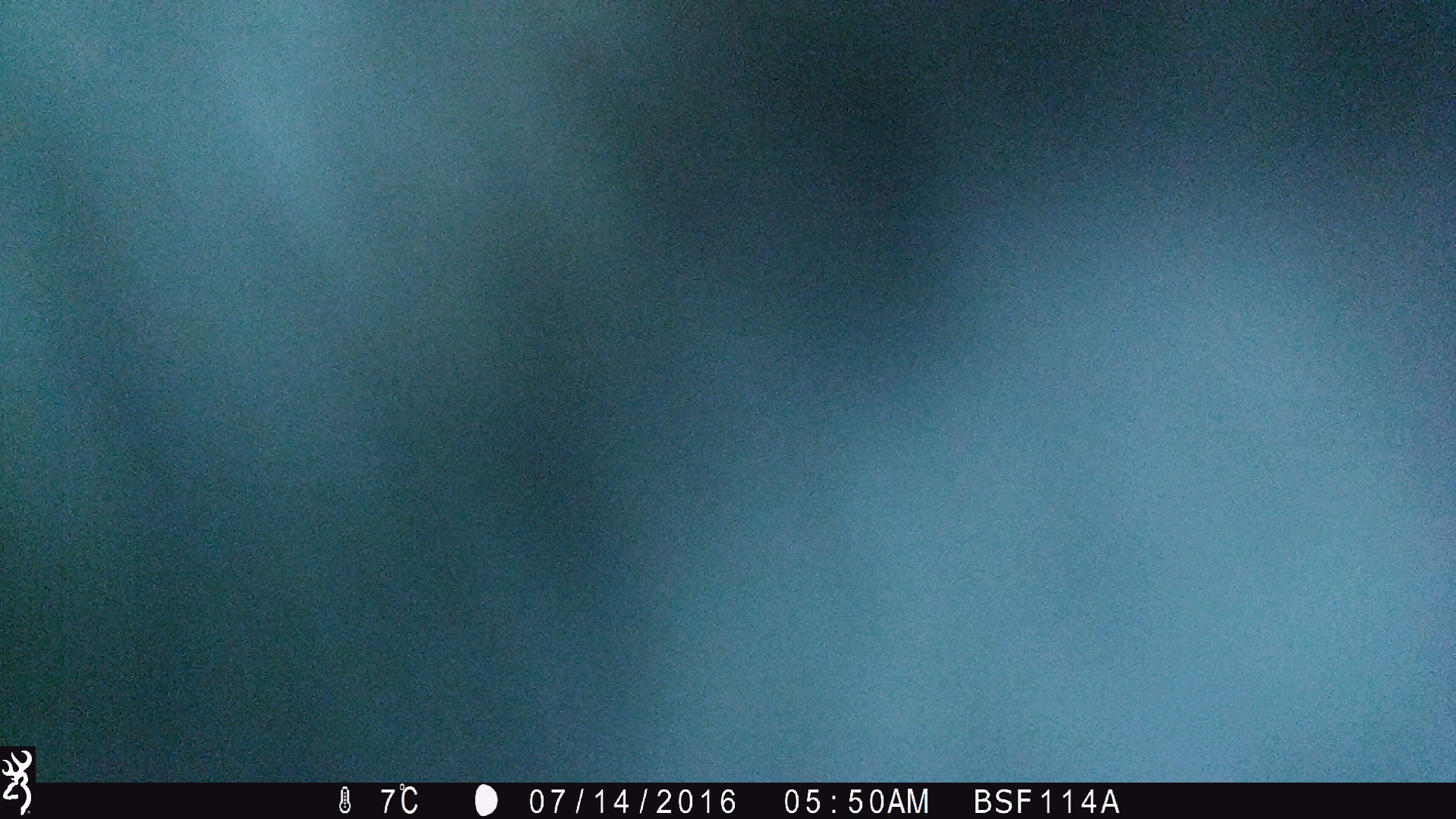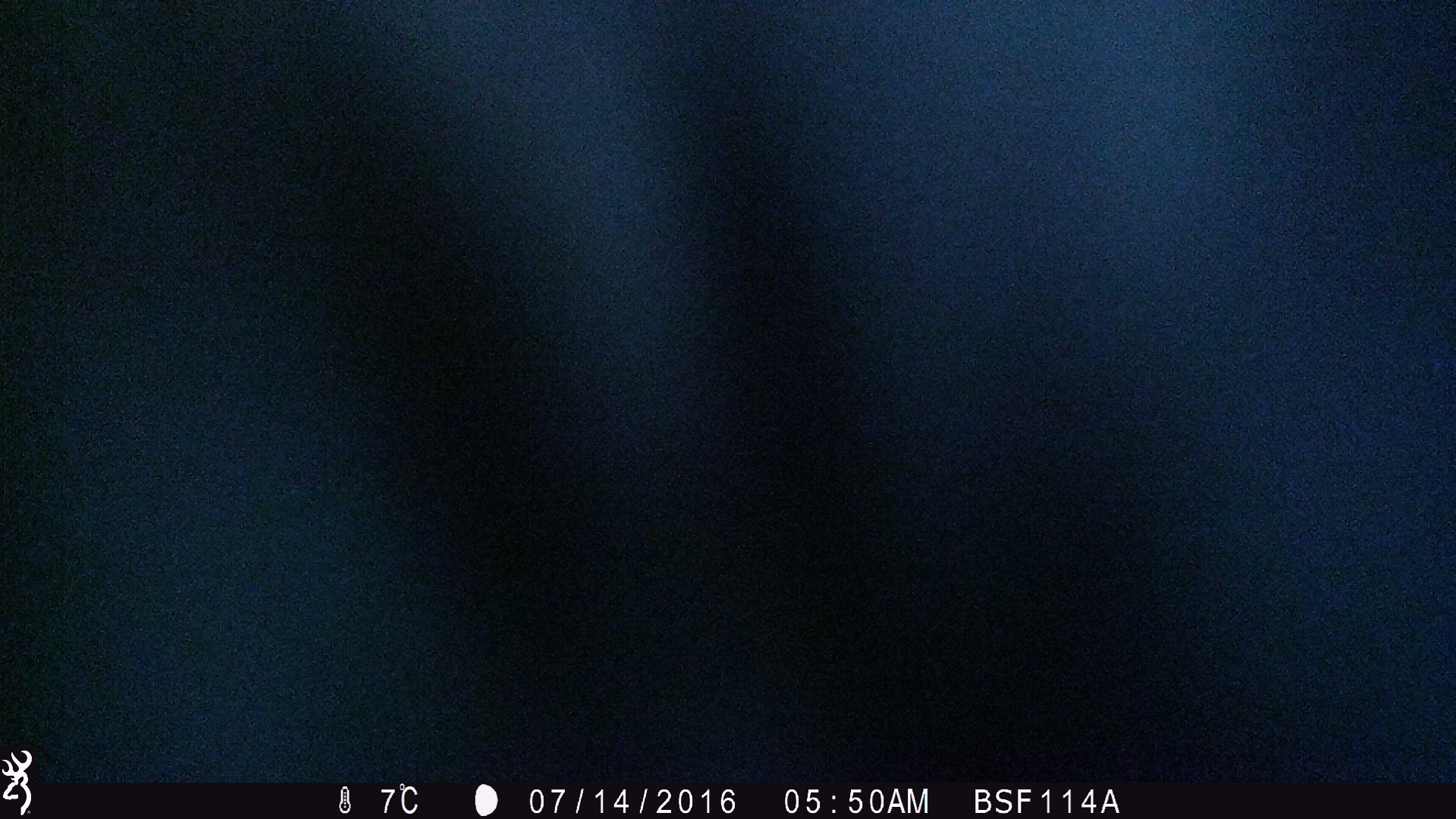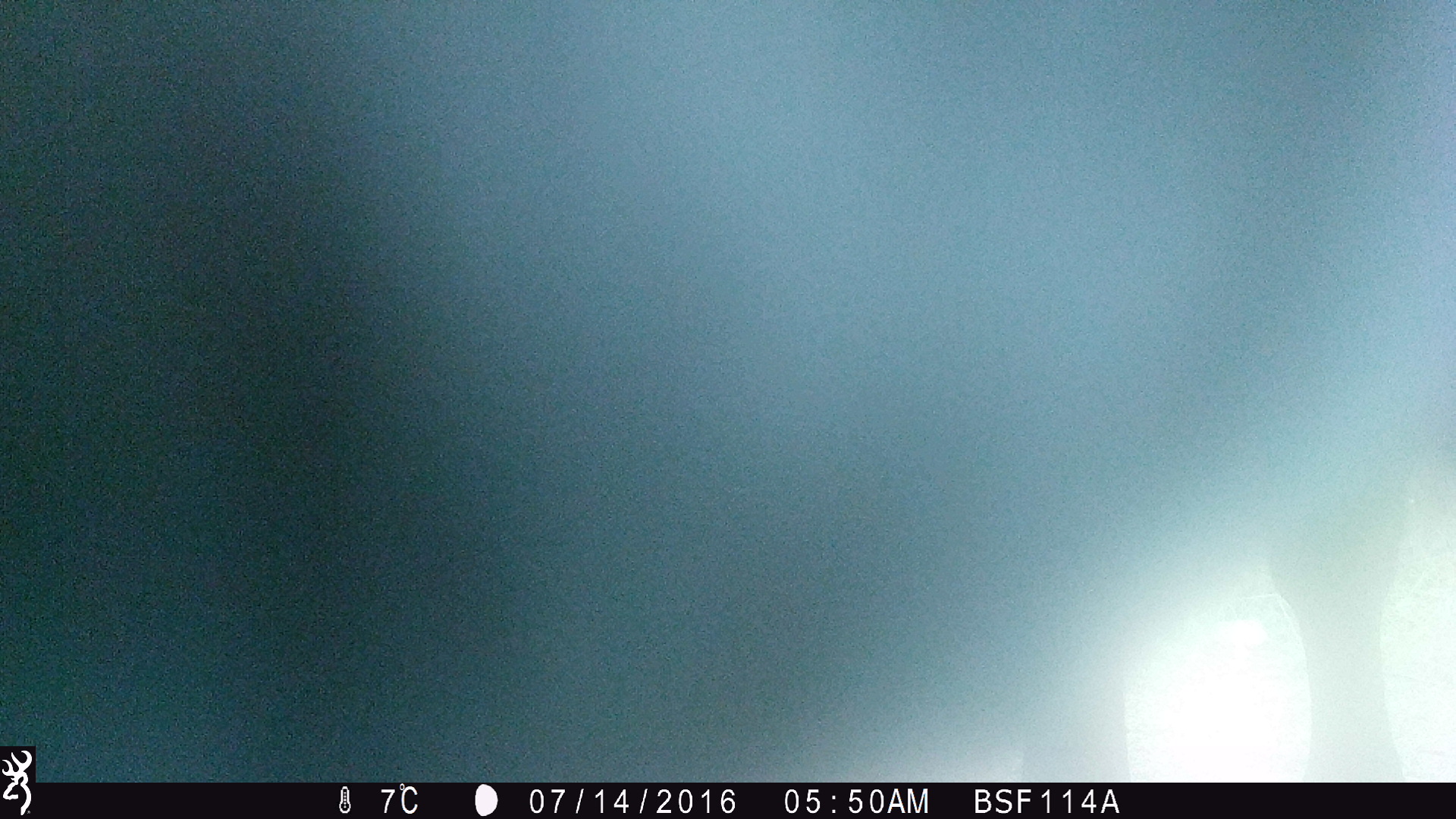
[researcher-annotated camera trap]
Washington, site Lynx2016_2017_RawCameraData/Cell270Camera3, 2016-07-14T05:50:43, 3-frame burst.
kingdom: Animalia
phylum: Chordata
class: Mammalia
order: Artiodactyla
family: Bovidae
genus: Bos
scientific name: Bos taurus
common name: domestic cattle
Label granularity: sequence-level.